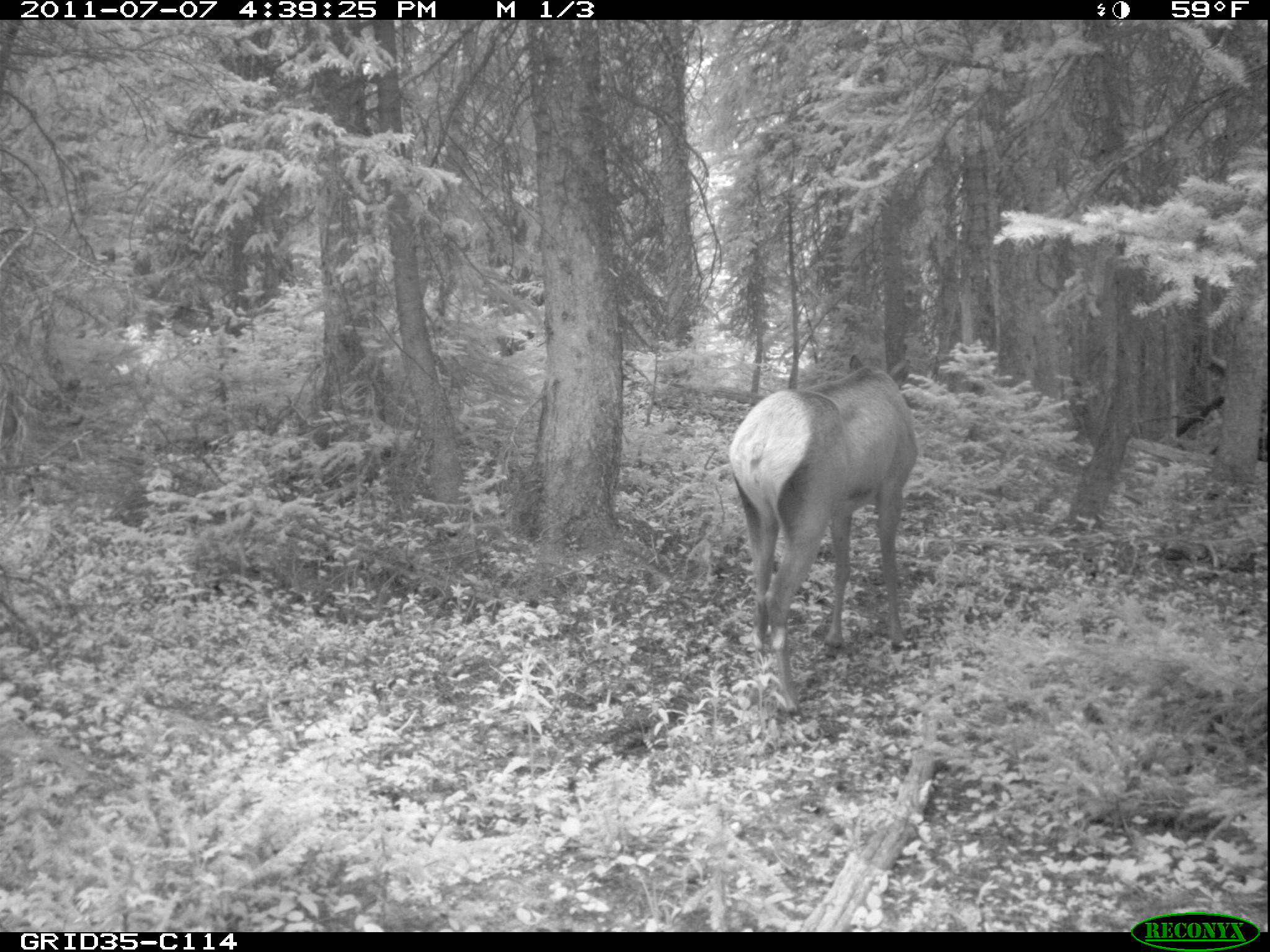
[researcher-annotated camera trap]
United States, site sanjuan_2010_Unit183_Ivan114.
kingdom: Animalia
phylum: Chordata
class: Mammalia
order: Artiodactyla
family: Cervidae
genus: Cervus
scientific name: Cervus elaphus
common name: red deer